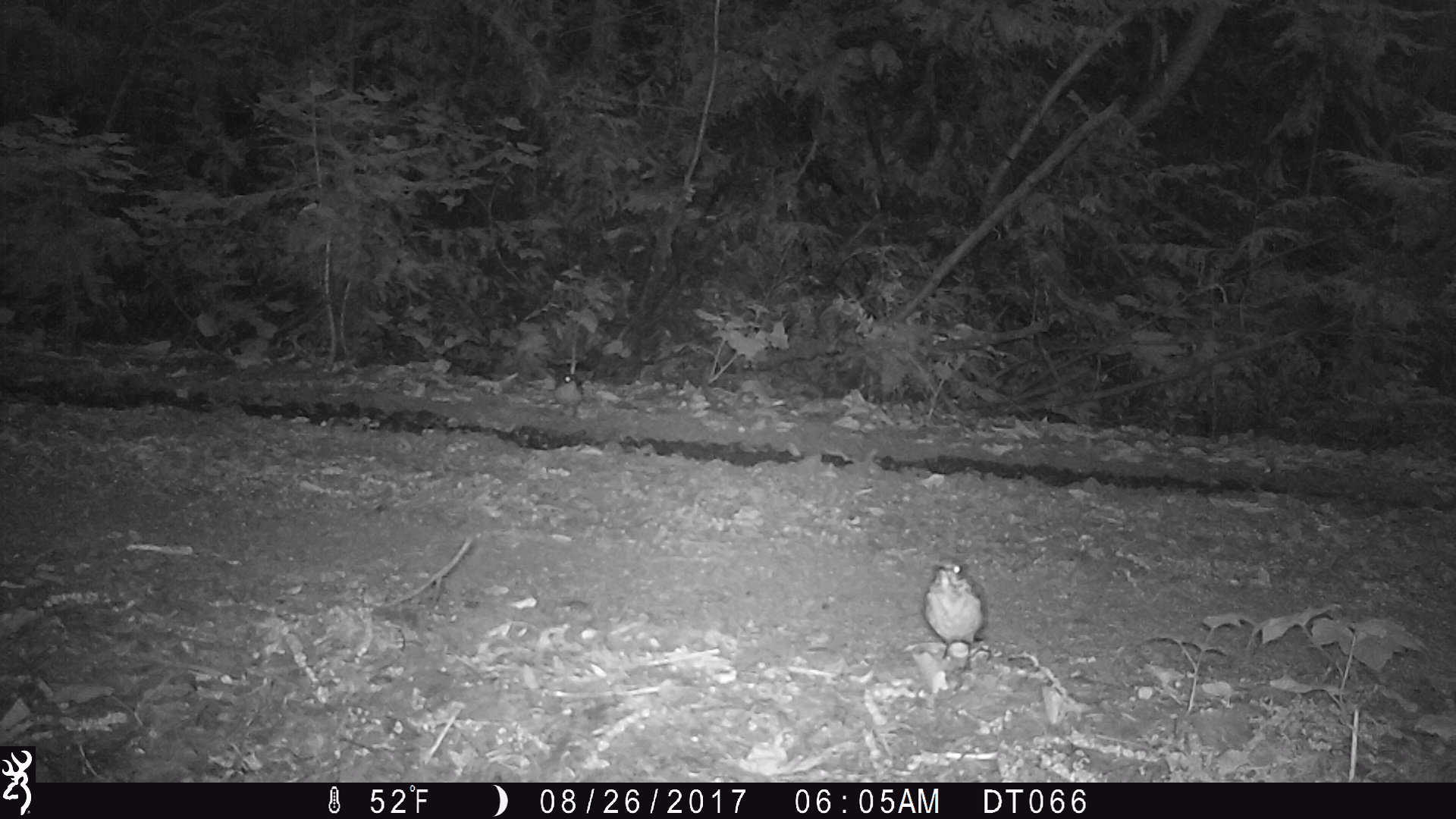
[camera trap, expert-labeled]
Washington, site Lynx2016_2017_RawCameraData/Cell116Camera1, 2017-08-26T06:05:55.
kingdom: Animalia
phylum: Chordata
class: Aves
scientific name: Aves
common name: birds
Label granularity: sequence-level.